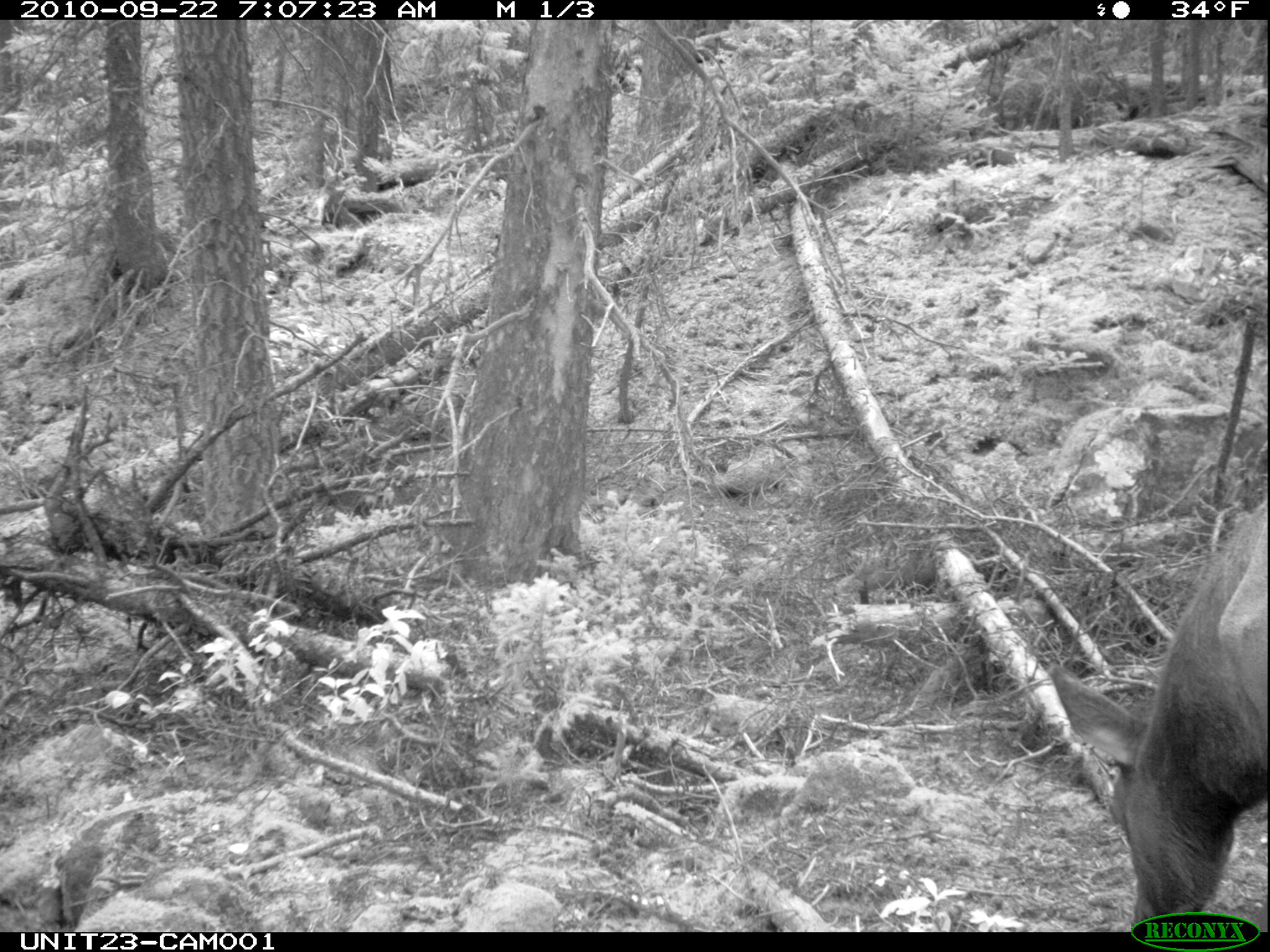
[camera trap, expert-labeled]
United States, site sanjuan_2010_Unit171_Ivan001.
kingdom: Animalia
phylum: Chordata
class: Mammalia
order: Artiodactyla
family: Cervidae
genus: Cervus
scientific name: Cervus elaphus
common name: red deer